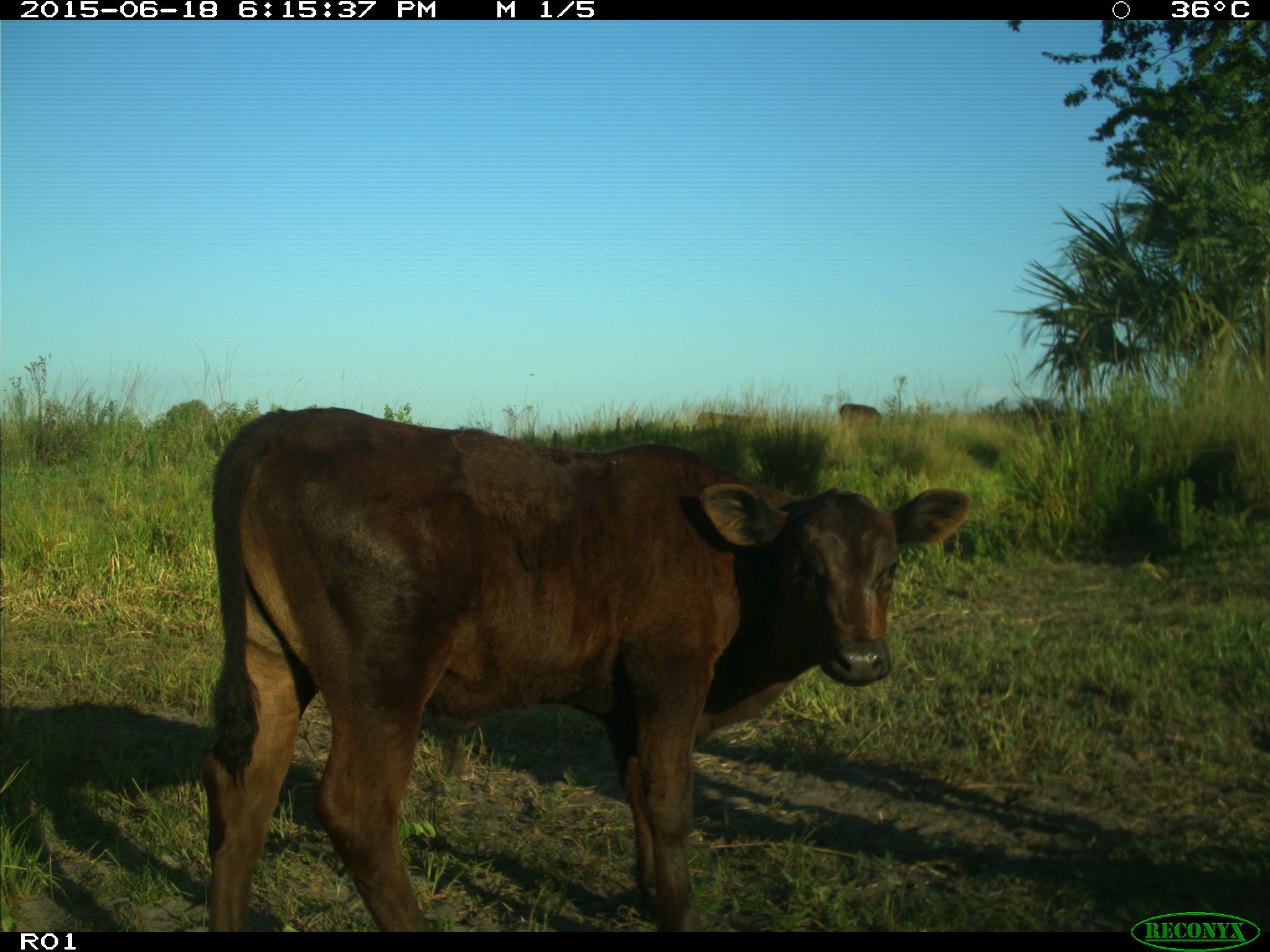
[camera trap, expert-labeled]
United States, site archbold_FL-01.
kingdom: Animalia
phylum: Chordata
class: Mammalia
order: Artiodactyla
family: Bovidae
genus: Bos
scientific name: Bos taurus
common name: domestic cow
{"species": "Bos taurus (domestic cow)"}